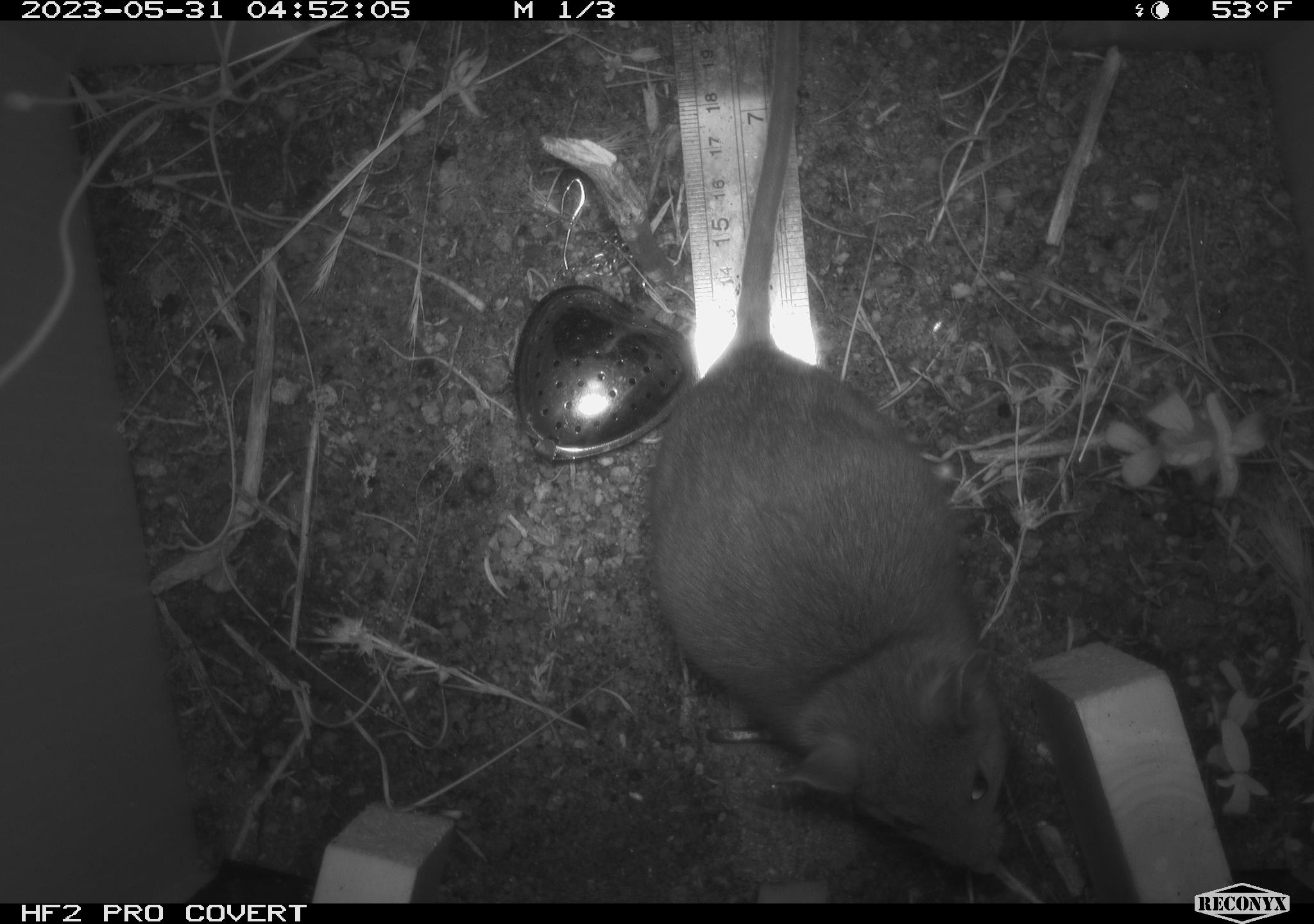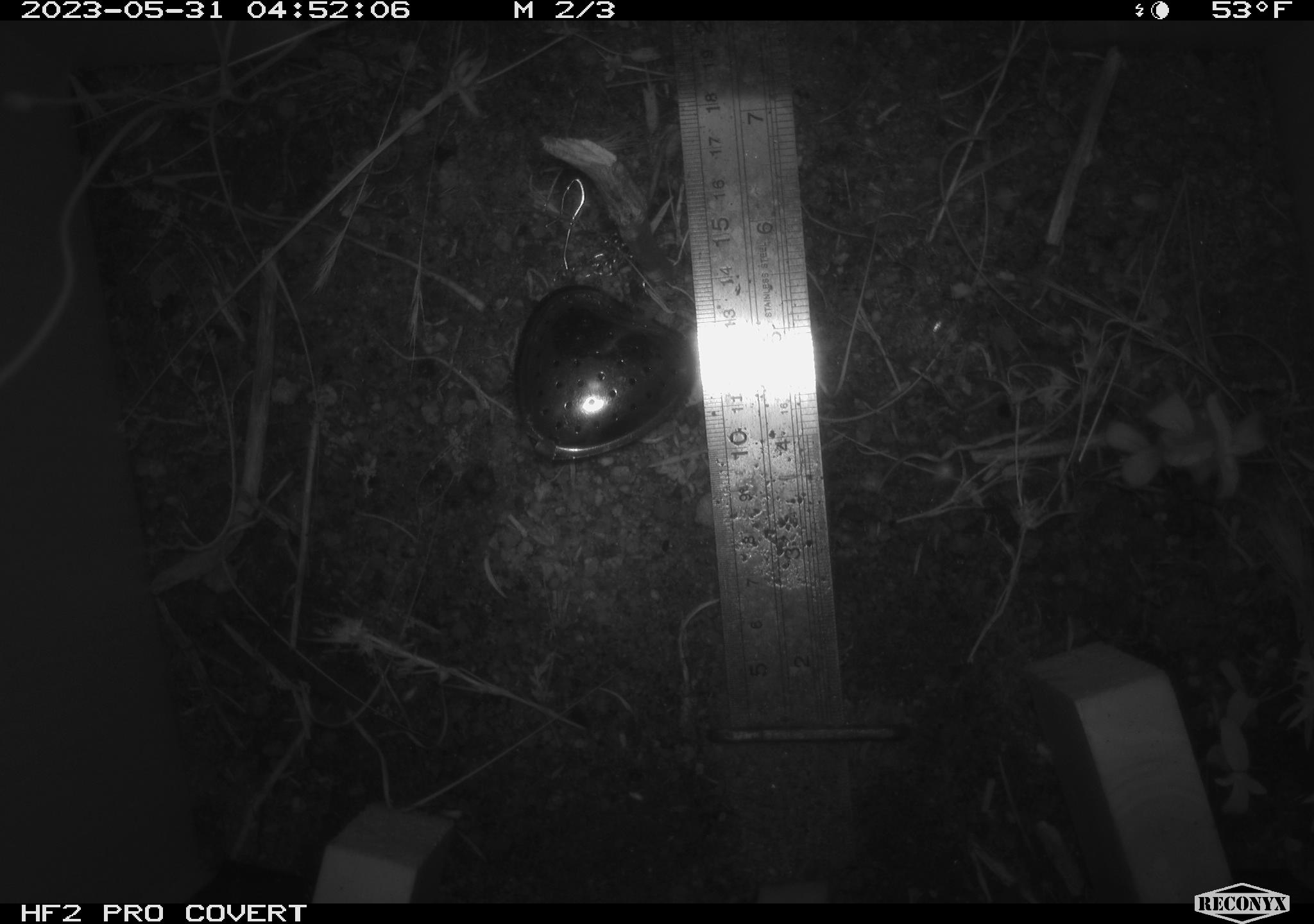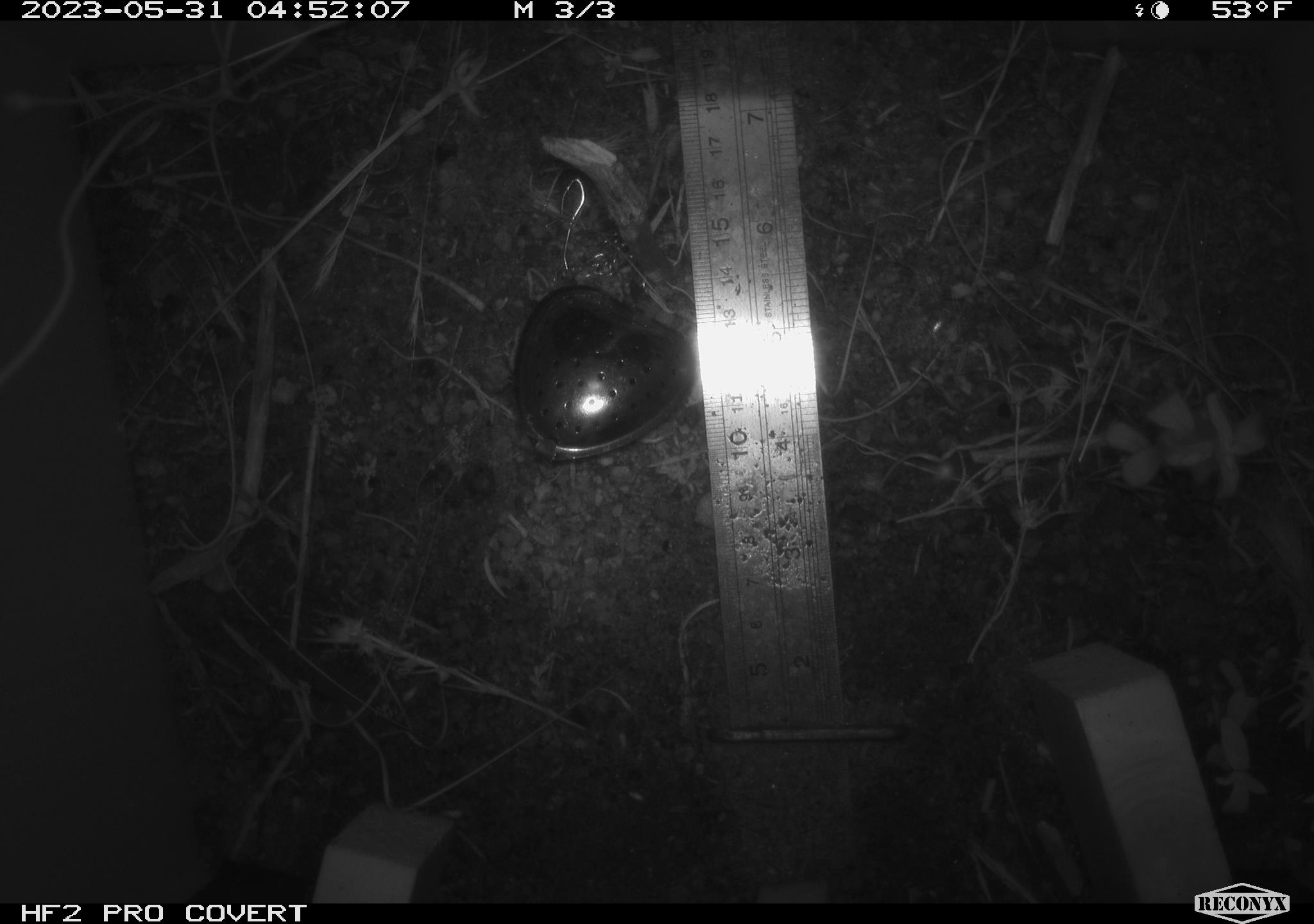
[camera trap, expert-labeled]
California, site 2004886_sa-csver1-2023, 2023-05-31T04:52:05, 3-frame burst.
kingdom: Animalia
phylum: Chordata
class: Mammalia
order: Rodentia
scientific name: Rodentia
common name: mouse species